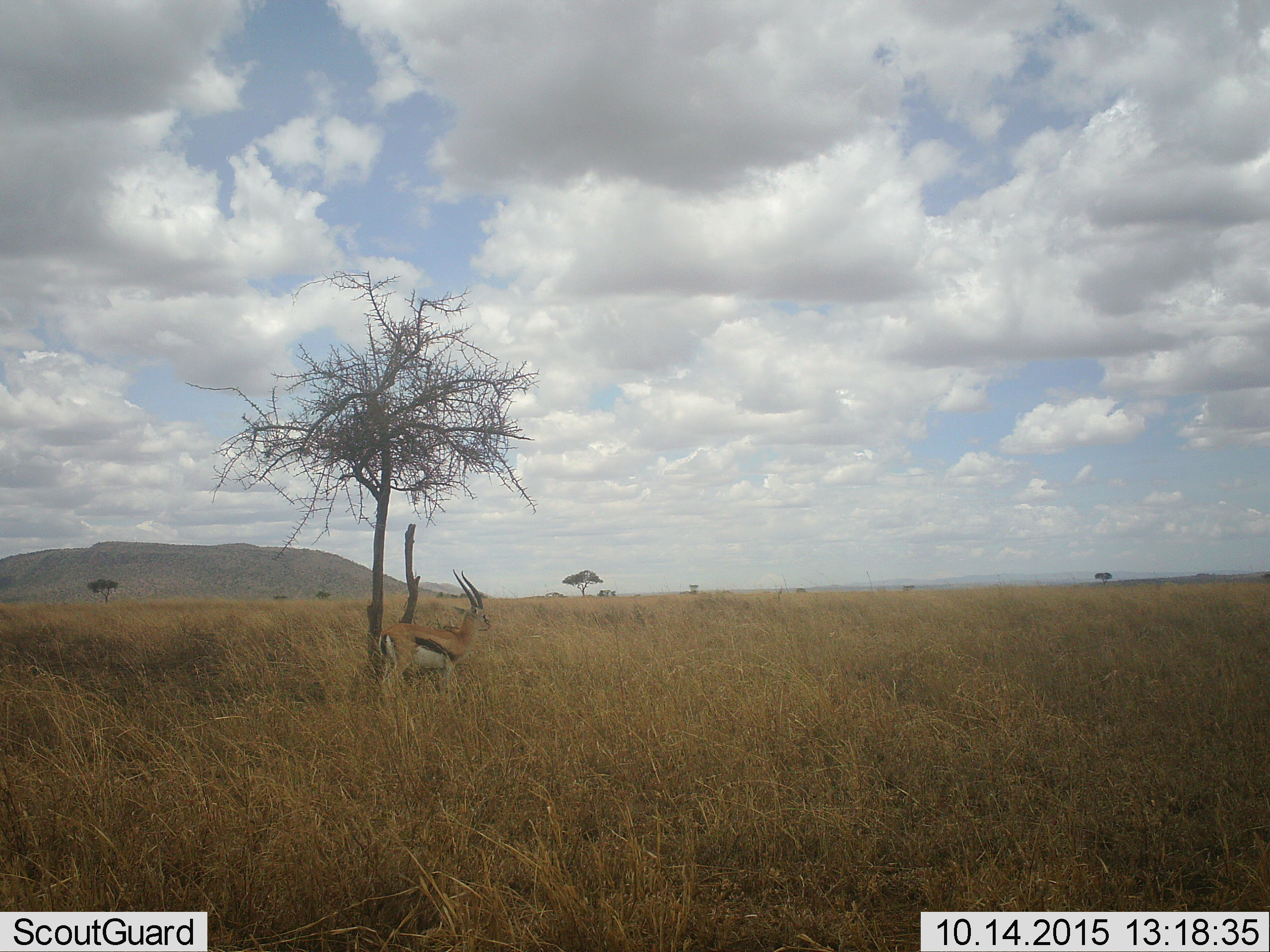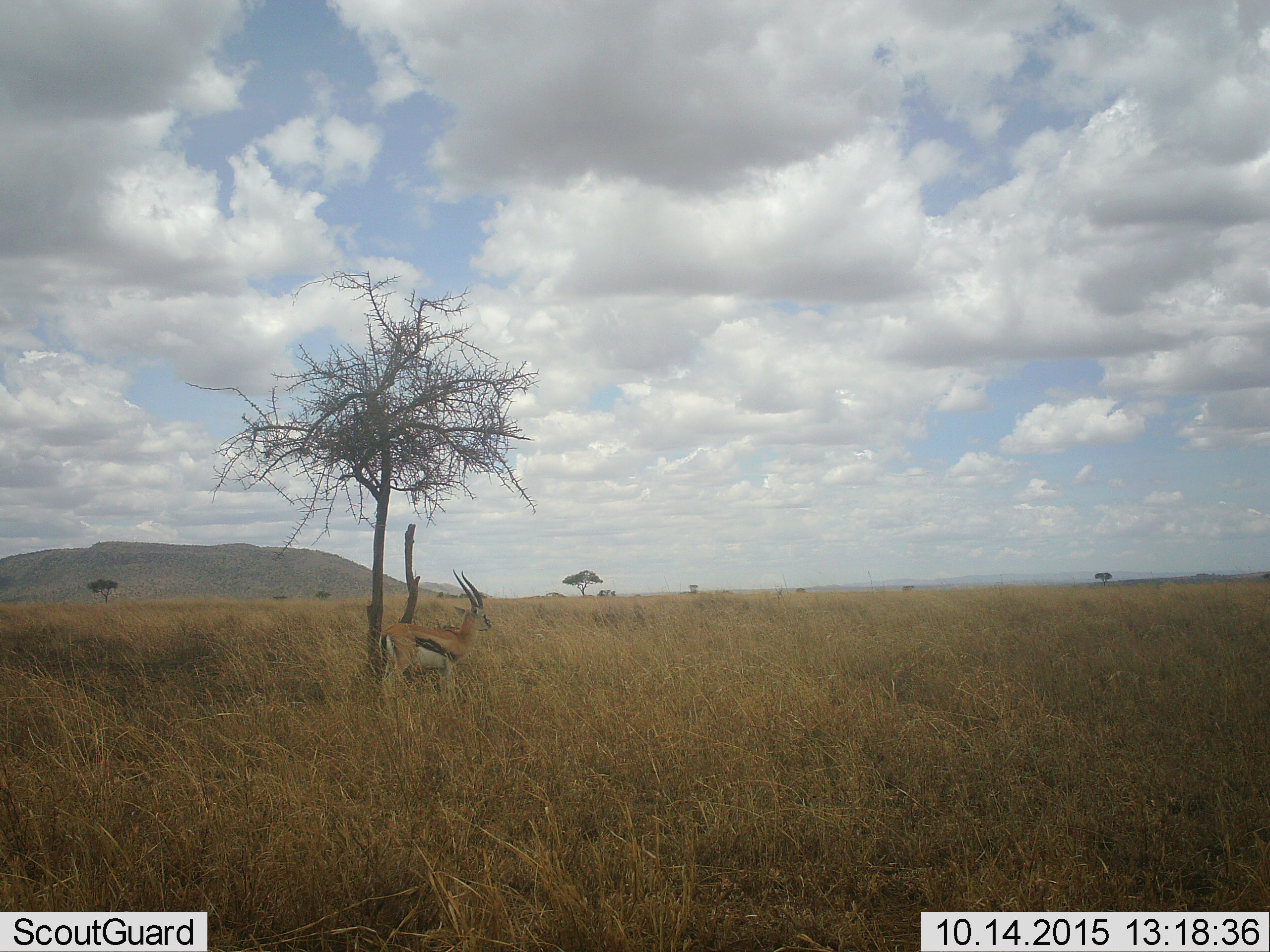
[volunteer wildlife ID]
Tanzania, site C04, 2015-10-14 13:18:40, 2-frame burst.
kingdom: Animalia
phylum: Chordata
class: Mammalia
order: Artiodactyla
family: Bovidae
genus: Eudorcas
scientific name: Eudorcas thomsonii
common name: thomson's gazelle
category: gazellethomsons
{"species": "gazellethomsons (thomson's gazelle) (Eudorcas thomsonii)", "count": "1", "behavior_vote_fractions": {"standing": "100%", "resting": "0%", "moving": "0%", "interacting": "0%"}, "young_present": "0%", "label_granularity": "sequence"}